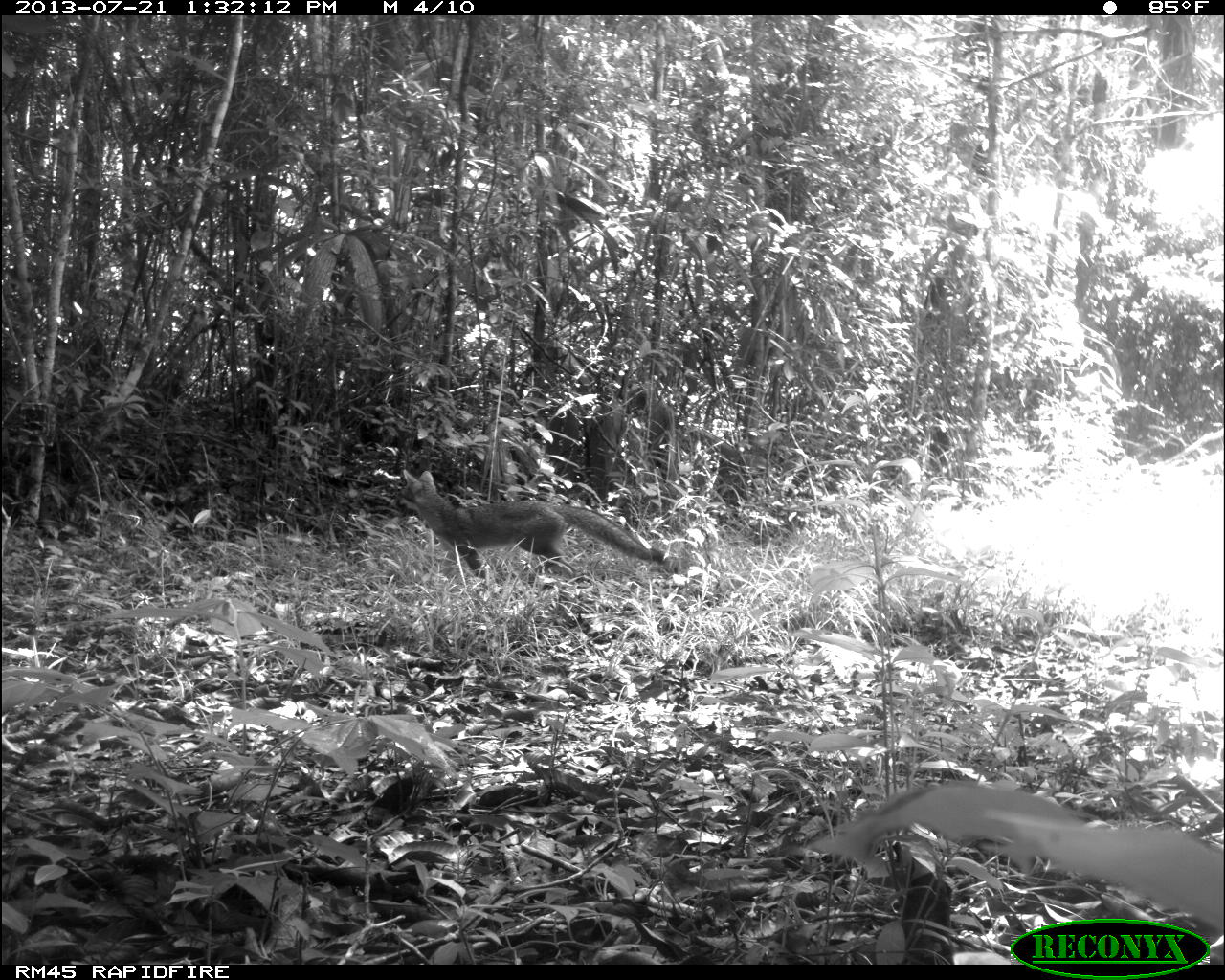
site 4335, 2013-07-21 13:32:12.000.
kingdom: Animalia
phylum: Chordata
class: Mammalia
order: Carnivora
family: Canidae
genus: Urocyon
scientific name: Urocyon cinereoargenteus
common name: gray fox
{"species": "Urocyon cinereoargenteus (gray fox)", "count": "1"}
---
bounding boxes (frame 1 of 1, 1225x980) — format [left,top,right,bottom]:
urocyon cinereoargenteus: [395,467,665,585]